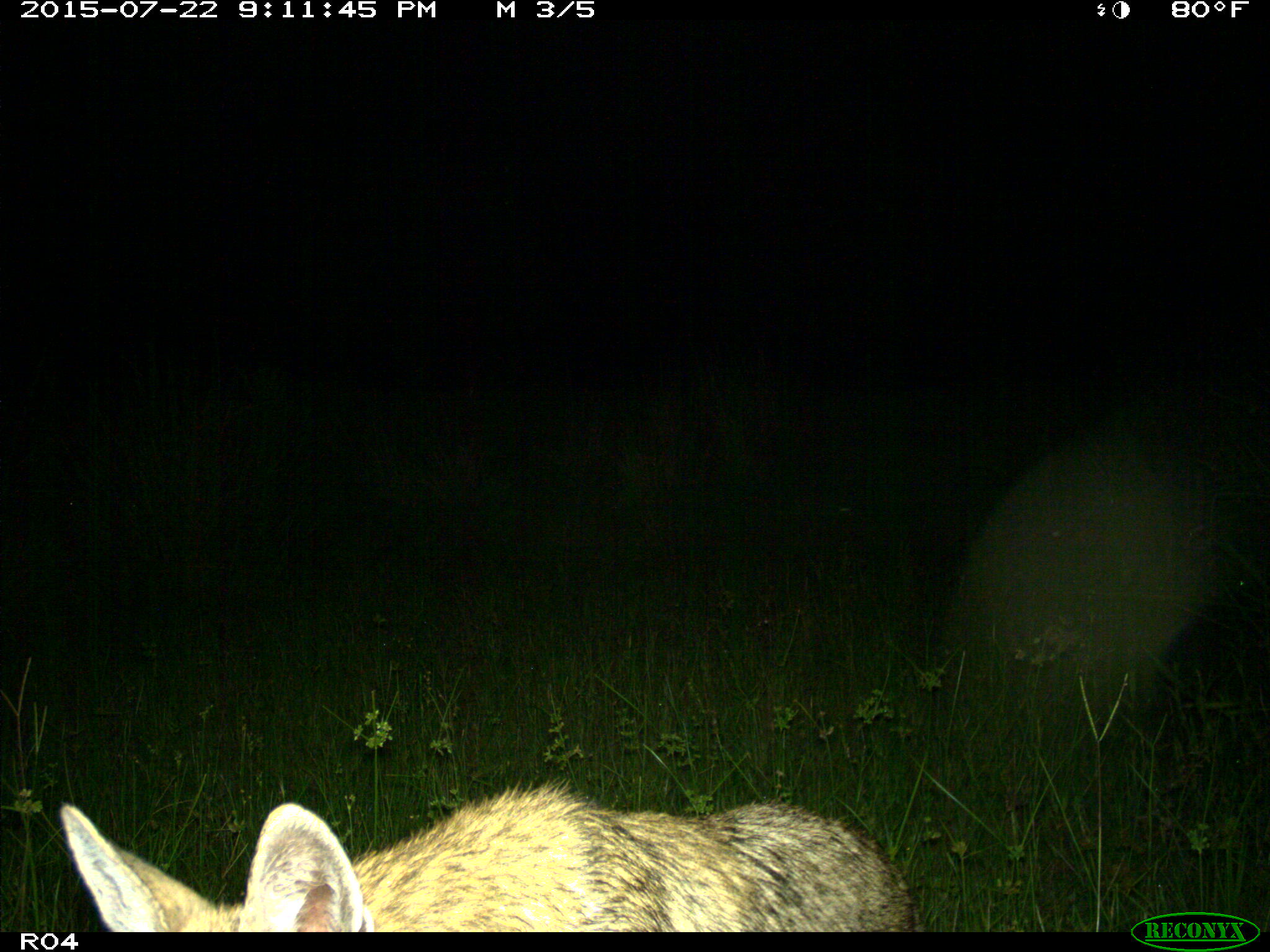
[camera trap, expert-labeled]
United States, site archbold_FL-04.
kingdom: Animalia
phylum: Chordata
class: Mammalia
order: Carnivora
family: Canidae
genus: Canis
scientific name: Canis latrans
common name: coyote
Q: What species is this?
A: Canis latrans (coyote).